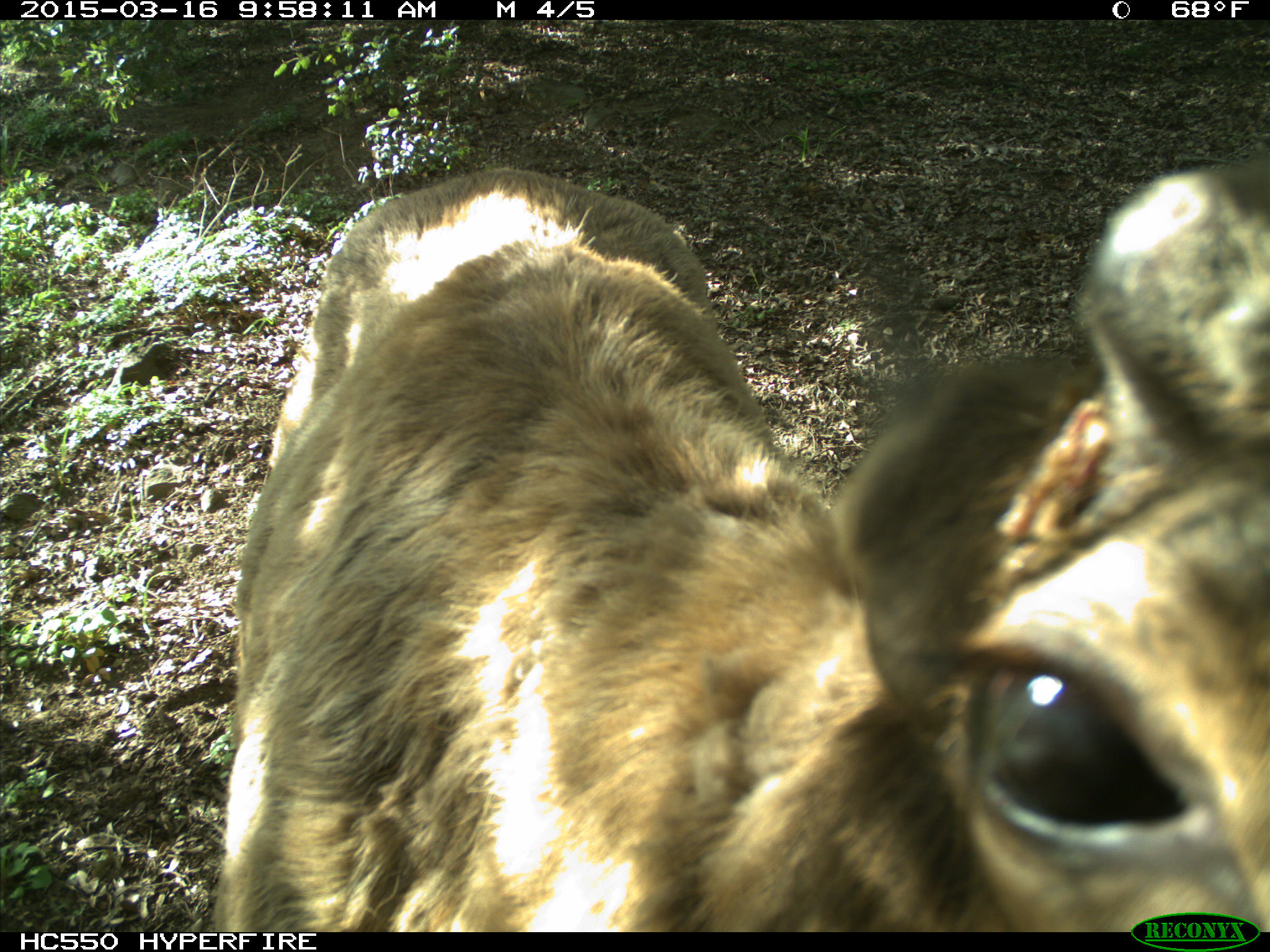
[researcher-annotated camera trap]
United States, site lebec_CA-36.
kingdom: Animalia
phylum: Chordata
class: Mammalia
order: Artiodactyla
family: Cervidae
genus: Cervus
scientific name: Cervus canadensis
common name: elk